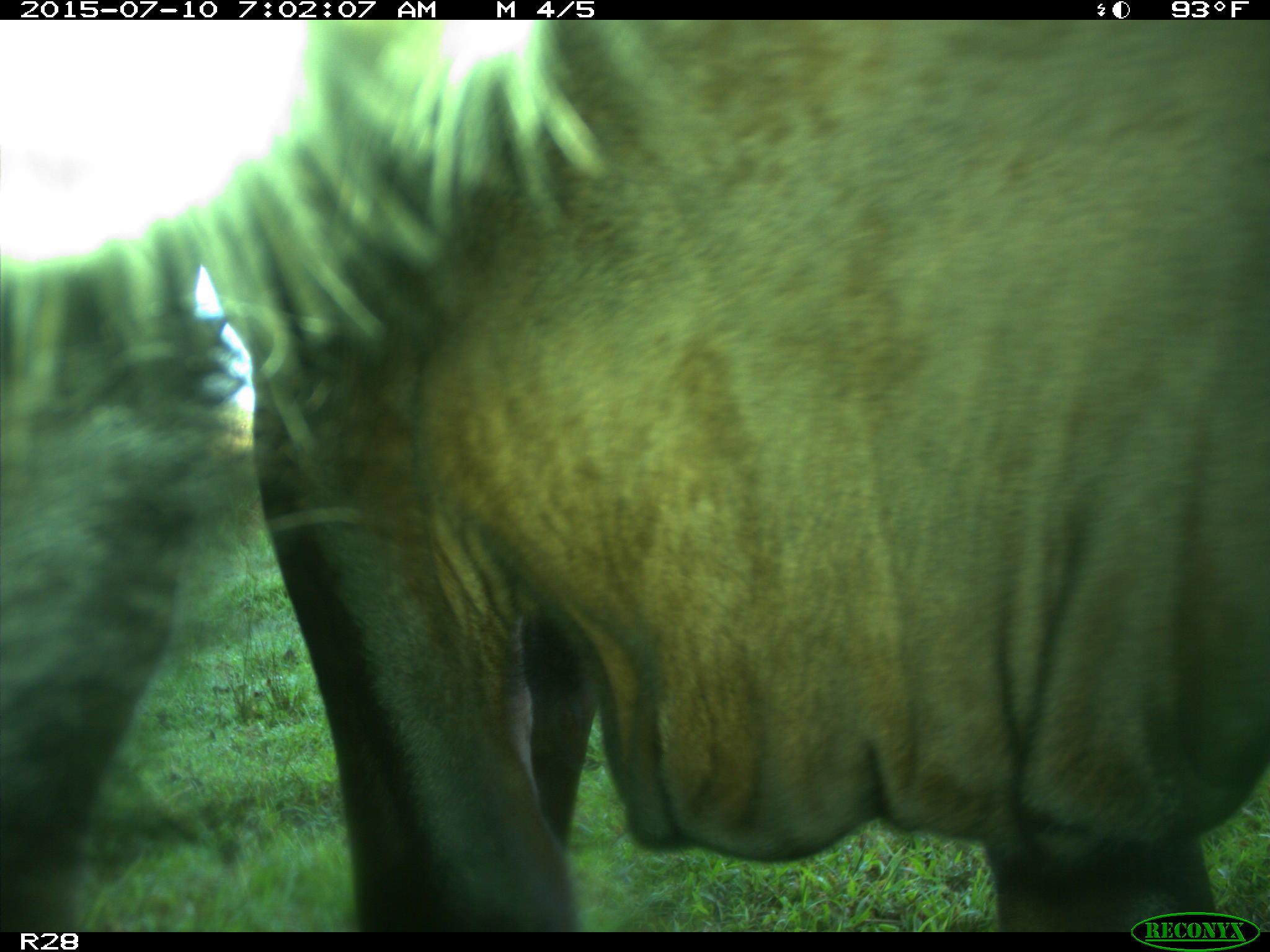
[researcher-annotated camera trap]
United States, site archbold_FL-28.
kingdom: Animalia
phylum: Chordata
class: Mammalia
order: Artiodactyla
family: Bovidae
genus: Bos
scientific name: Bos taurus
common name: domestic cow